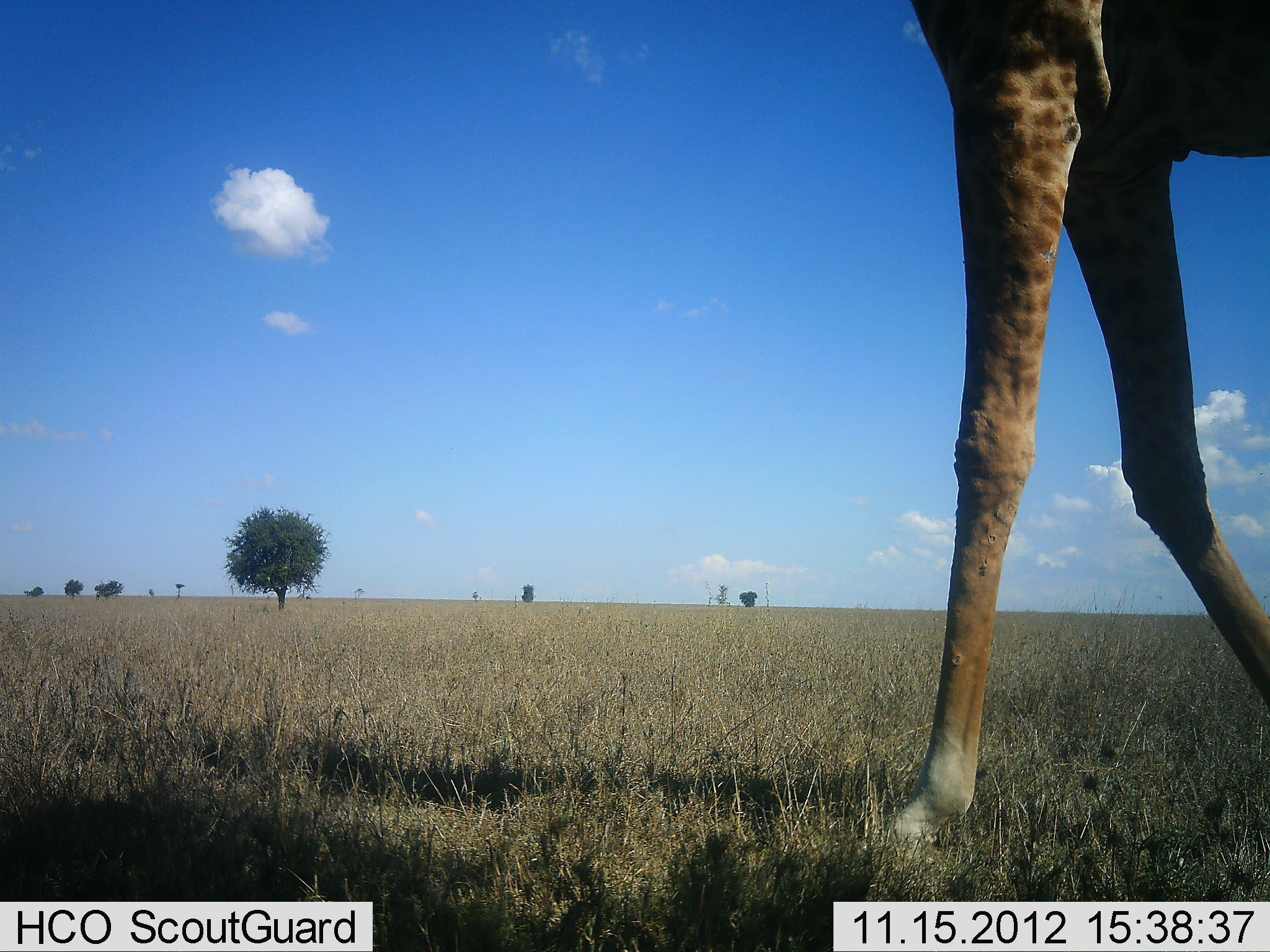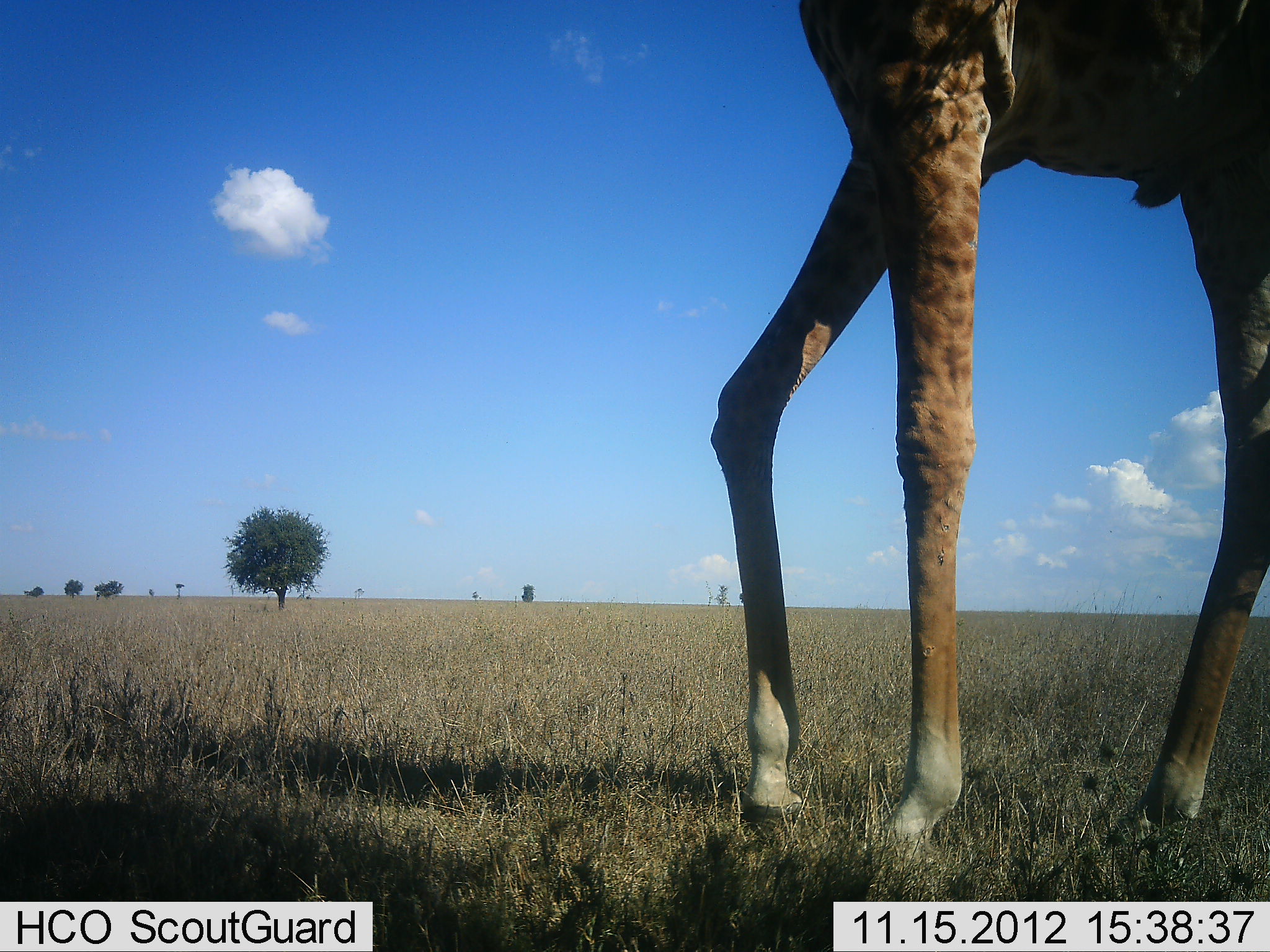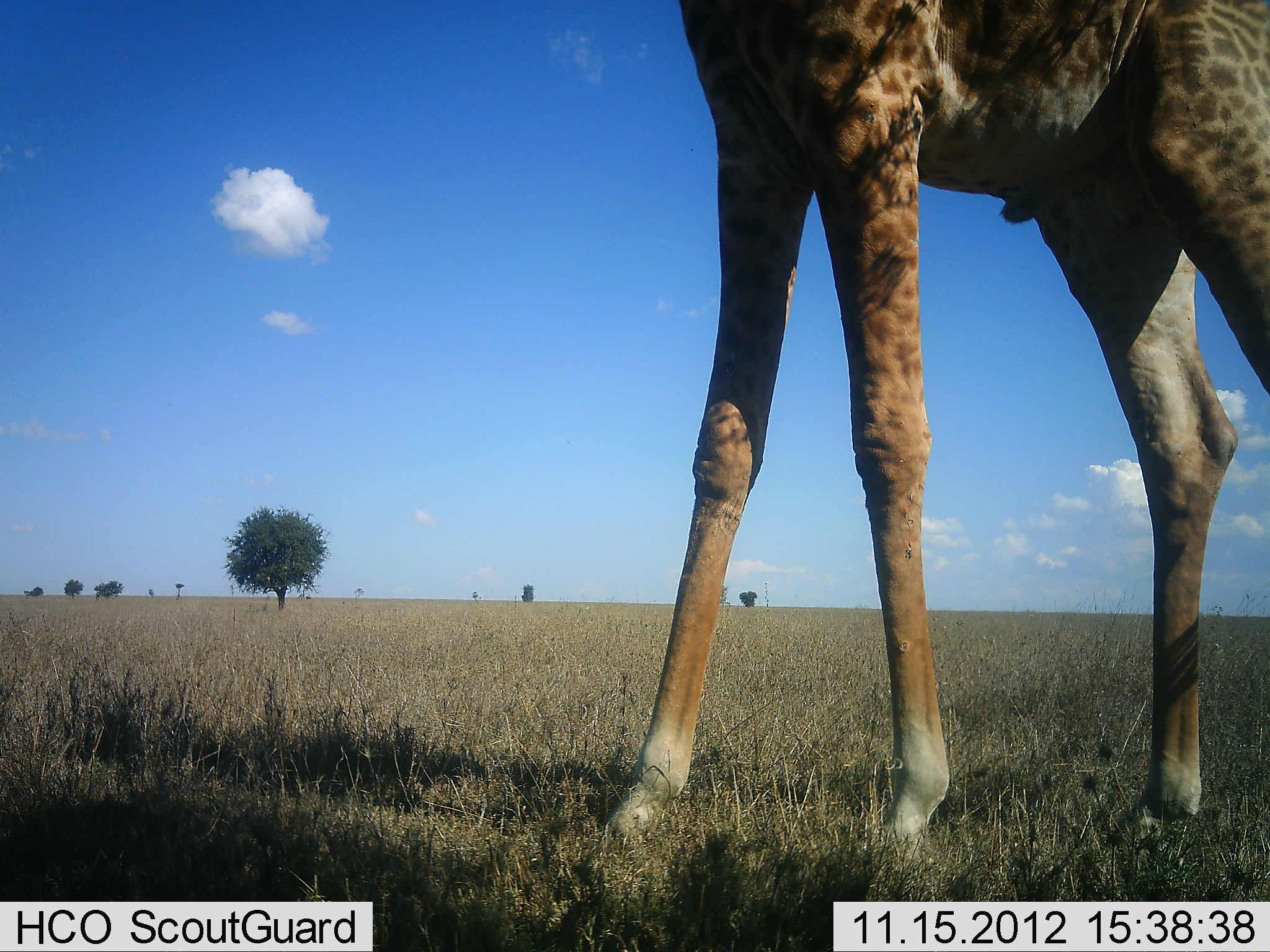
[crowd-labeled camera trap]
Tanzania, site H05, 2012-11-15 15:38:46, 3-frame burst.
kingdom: Animalia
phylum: Chordata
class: Mammalia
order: Artiodactyla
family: Giraffidae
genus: Giraffa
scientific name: Giraffa camelopardalis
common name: giraffe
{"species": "giraffe (Giraffa camelopardalis)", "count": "1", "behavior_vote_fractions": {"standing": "0%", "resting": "0%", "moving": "100%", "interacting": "0%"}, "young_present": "0%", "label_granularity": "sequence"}